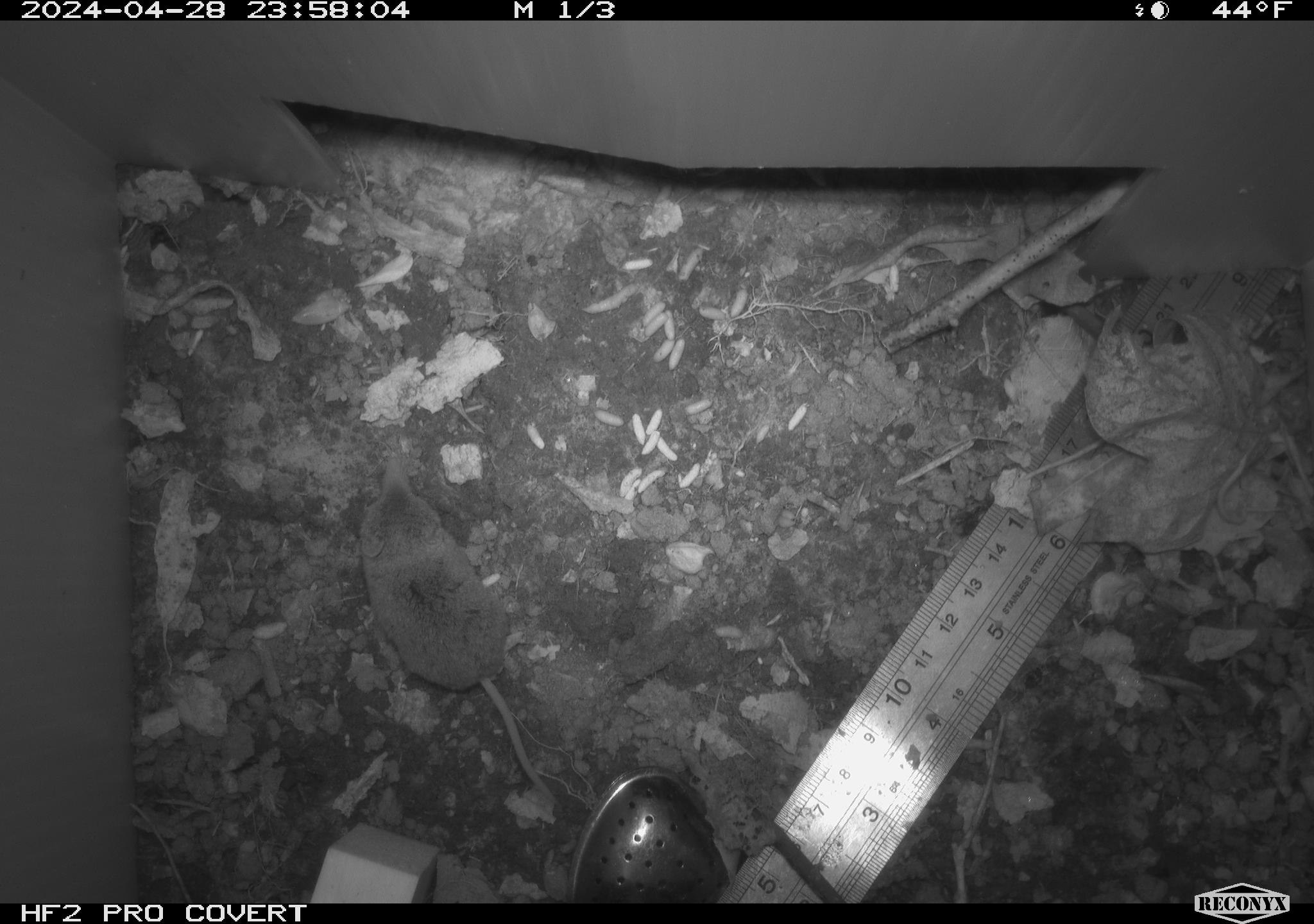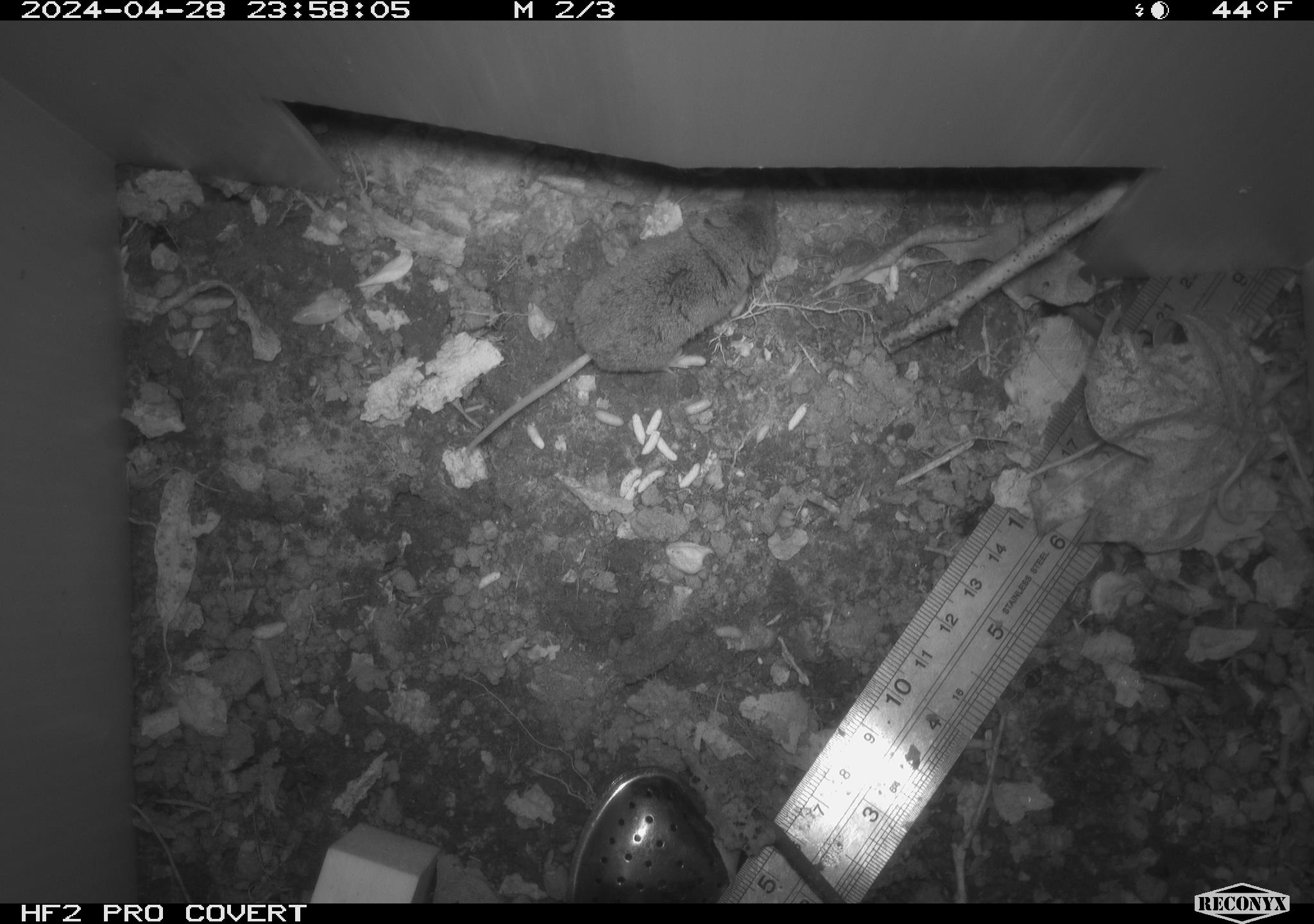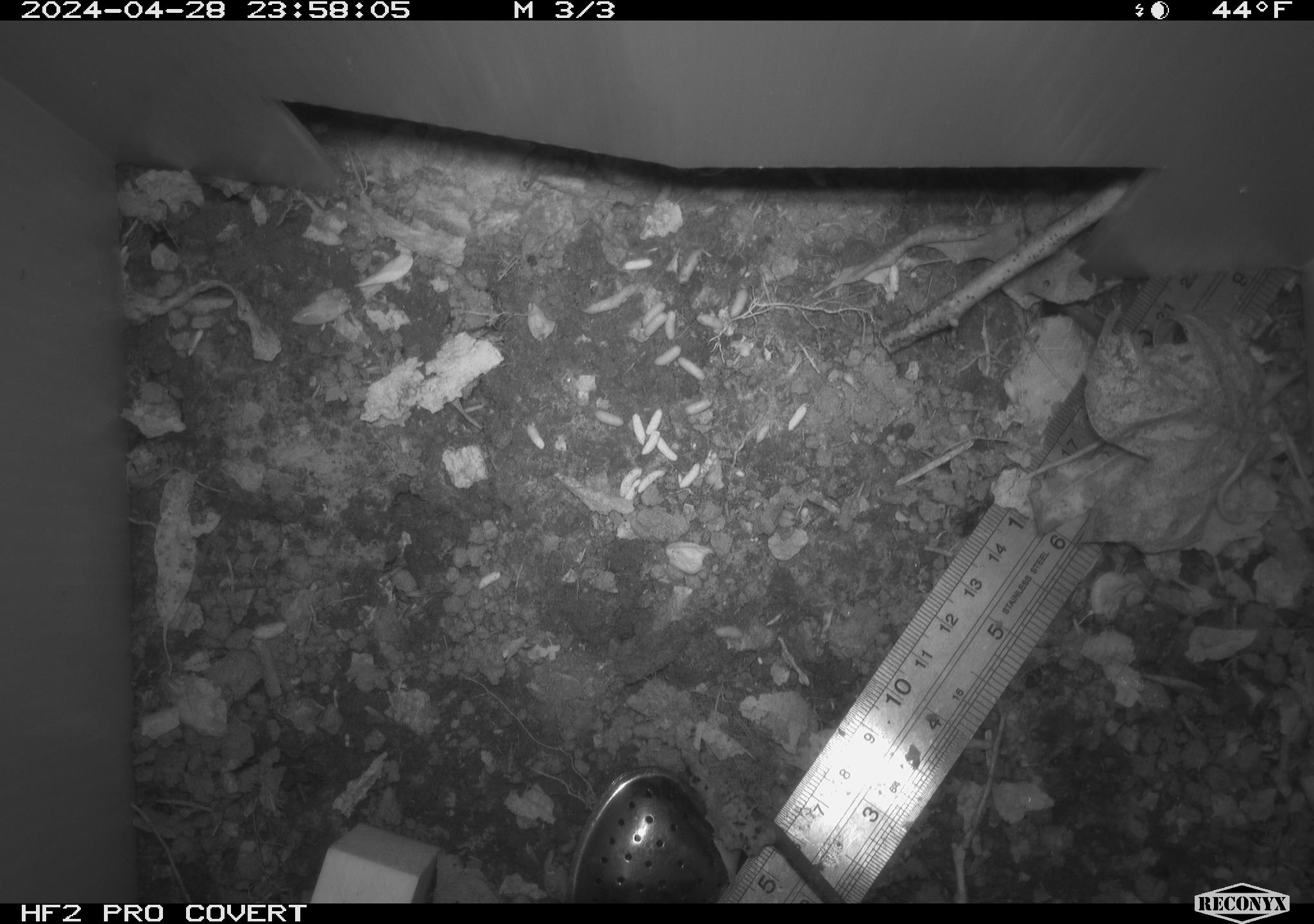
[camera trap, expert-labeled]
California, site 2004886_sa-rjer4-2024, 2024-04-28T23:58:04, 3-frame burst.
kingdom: Animalia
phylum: Chordata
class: Mammalia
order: Eulipotyphla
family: Soricidae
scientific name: Soricidae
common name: shrews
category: soricidae family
Soricidae family (shrews) (Soricidae).